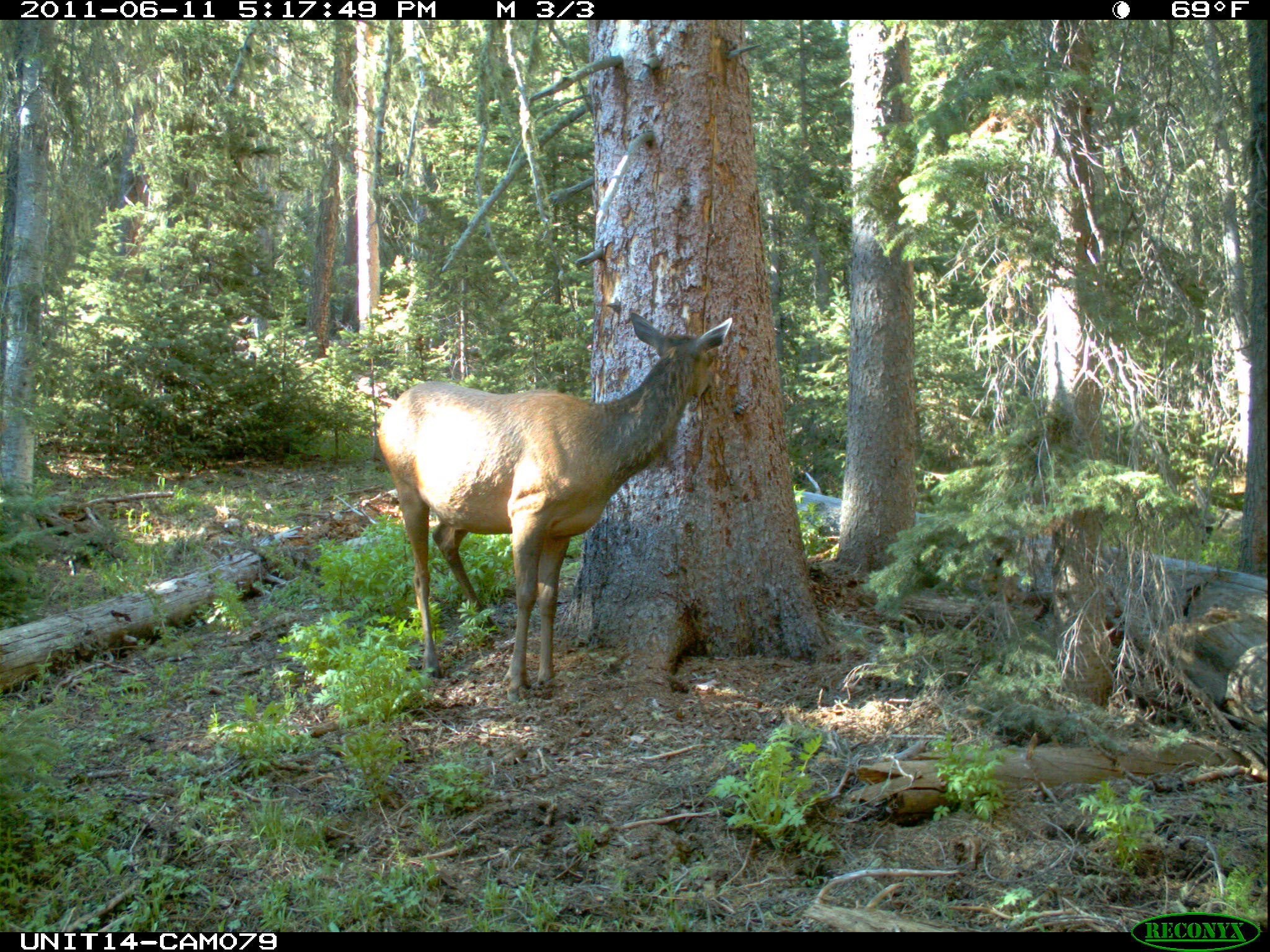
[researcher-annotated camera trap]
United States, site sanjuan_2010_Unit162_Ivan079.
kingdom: Animalia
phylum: Chordata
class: Mammalia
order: Artiodactyla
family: Cervidae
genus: Cervus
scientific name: Cervus elaphus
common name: red deer